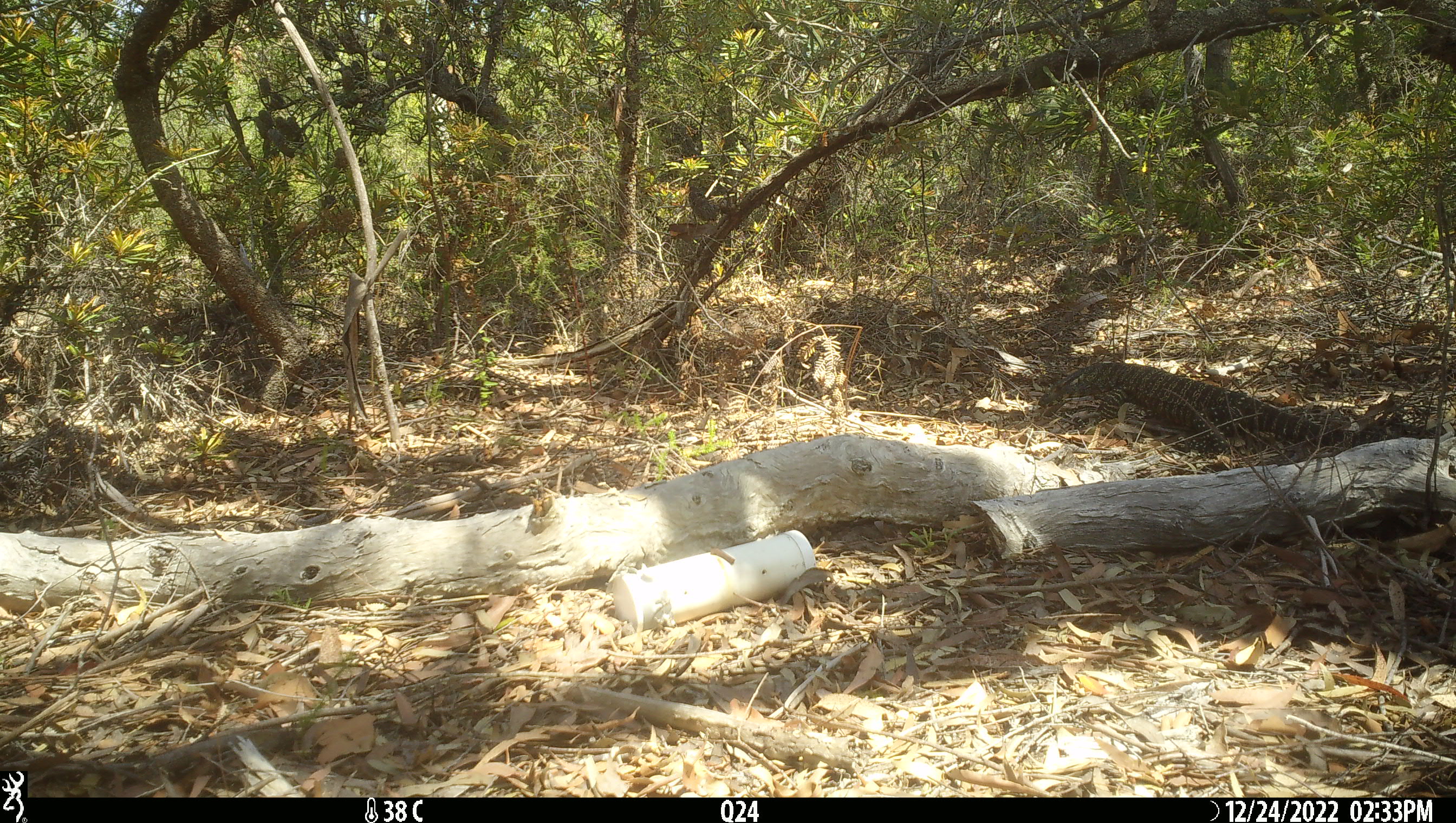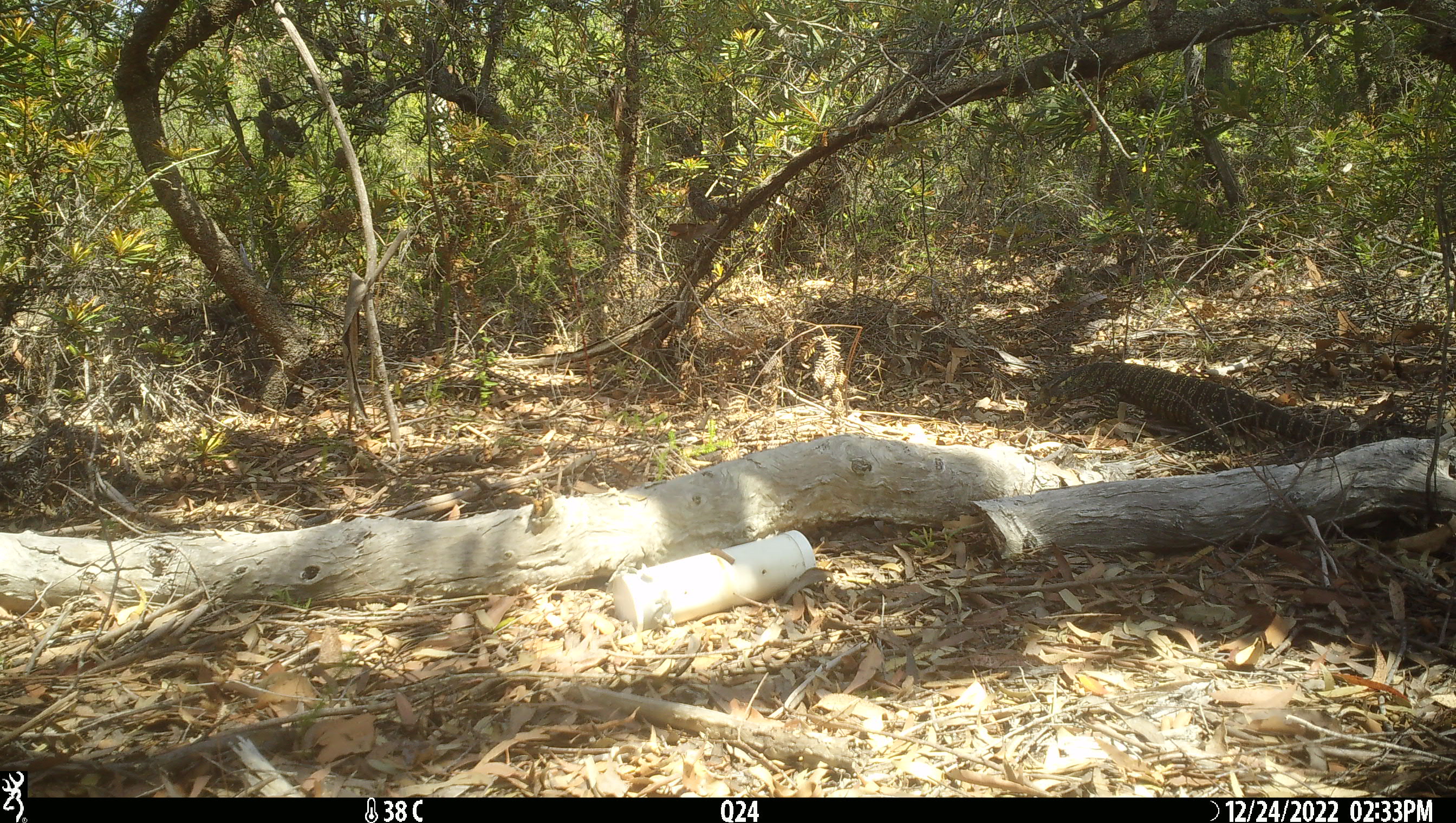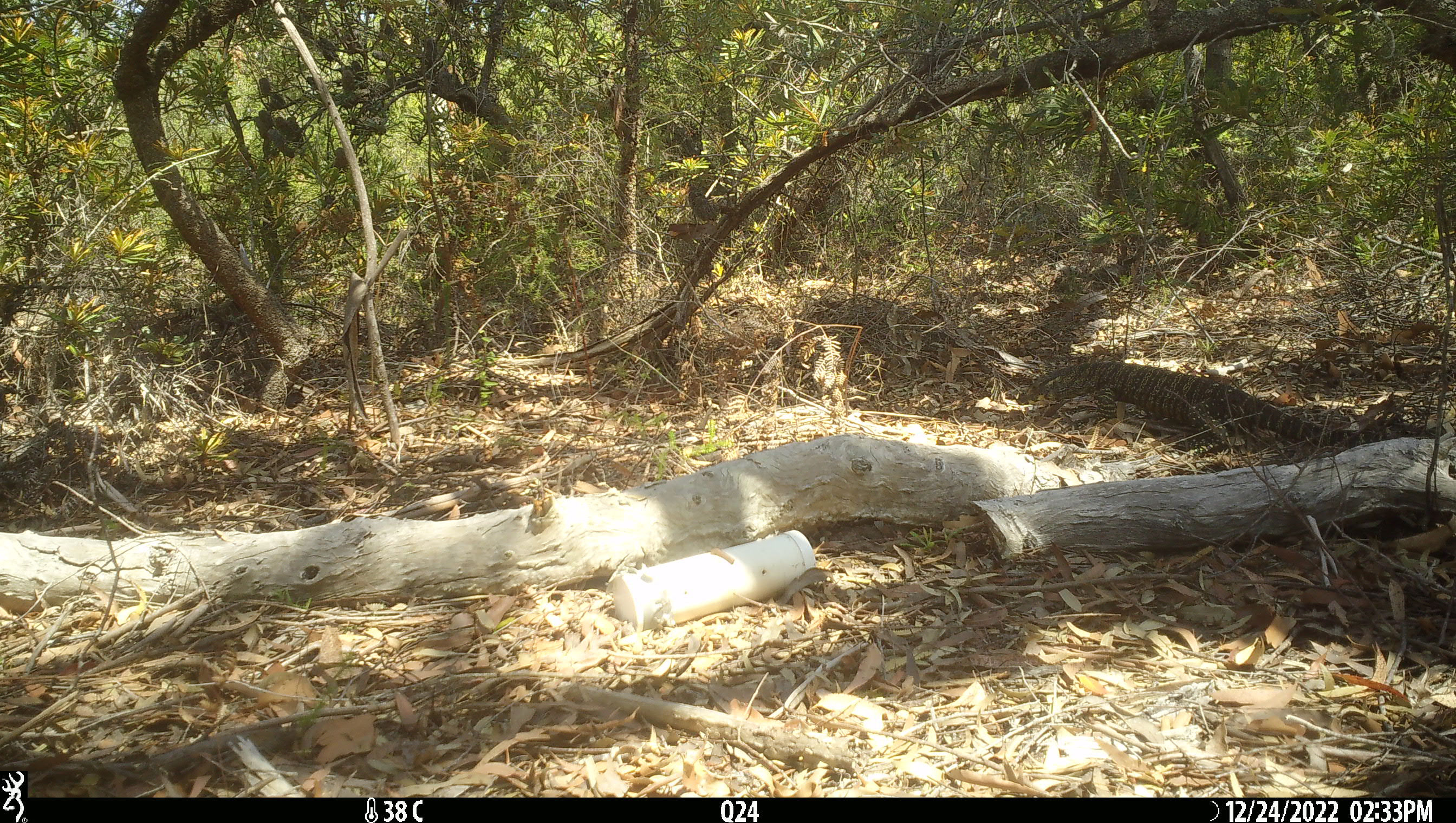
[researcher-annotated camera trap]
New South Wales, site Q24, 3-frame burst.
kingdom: Animalia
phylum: Chordata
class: Reptilia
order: Squamata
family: Varanidae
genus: Varanus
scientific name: Varanus varius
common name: lace monitor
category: goanna